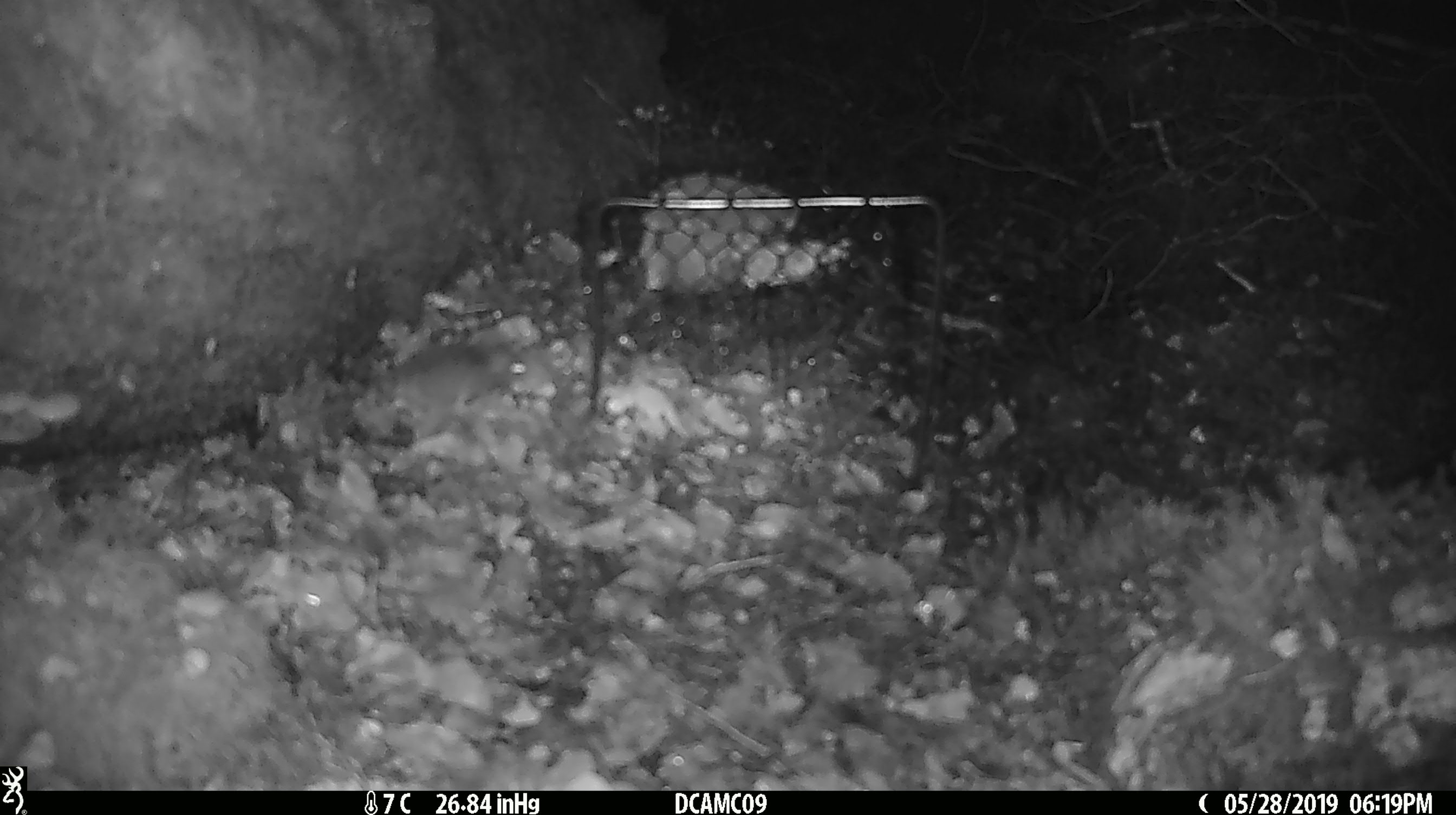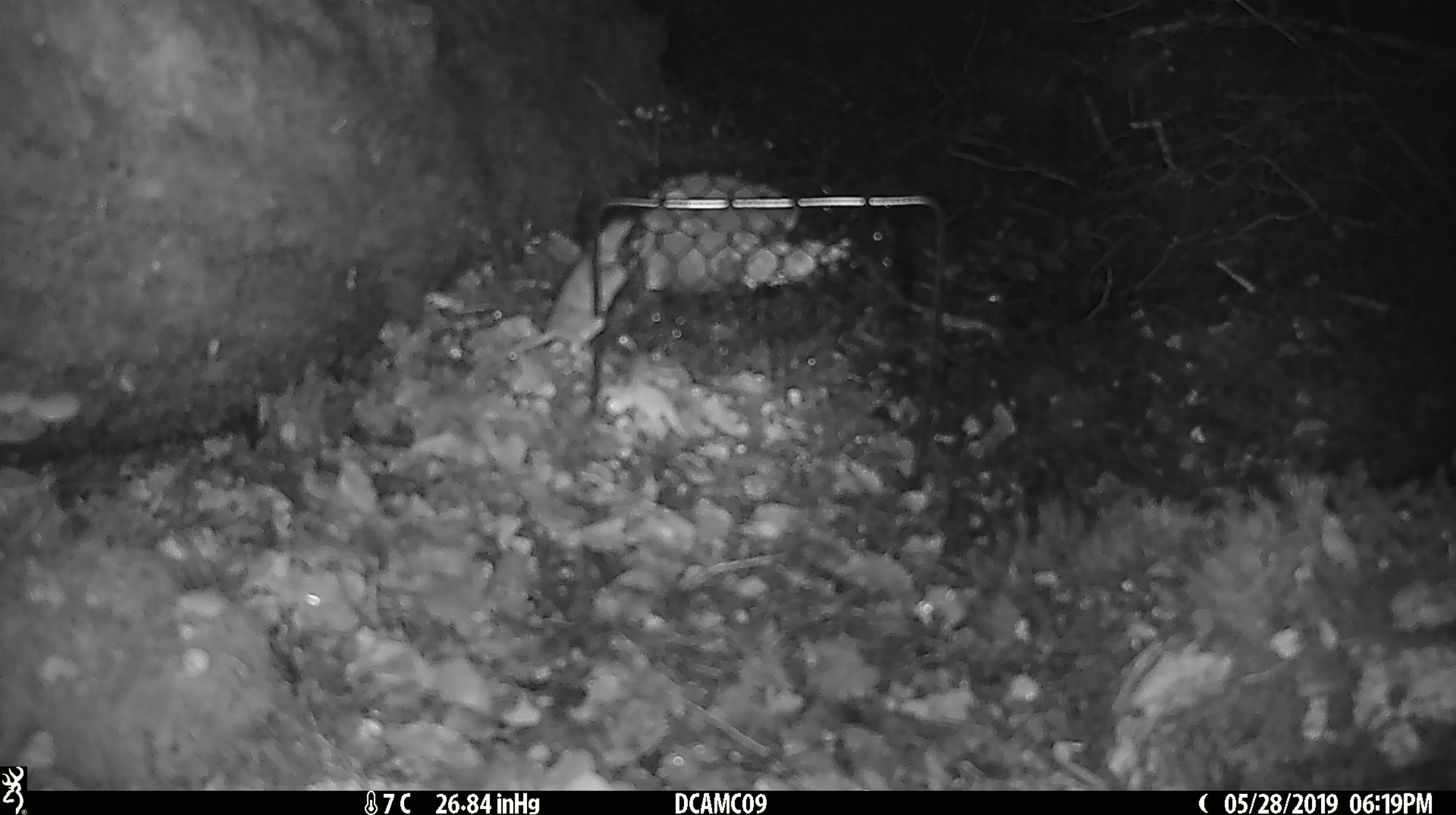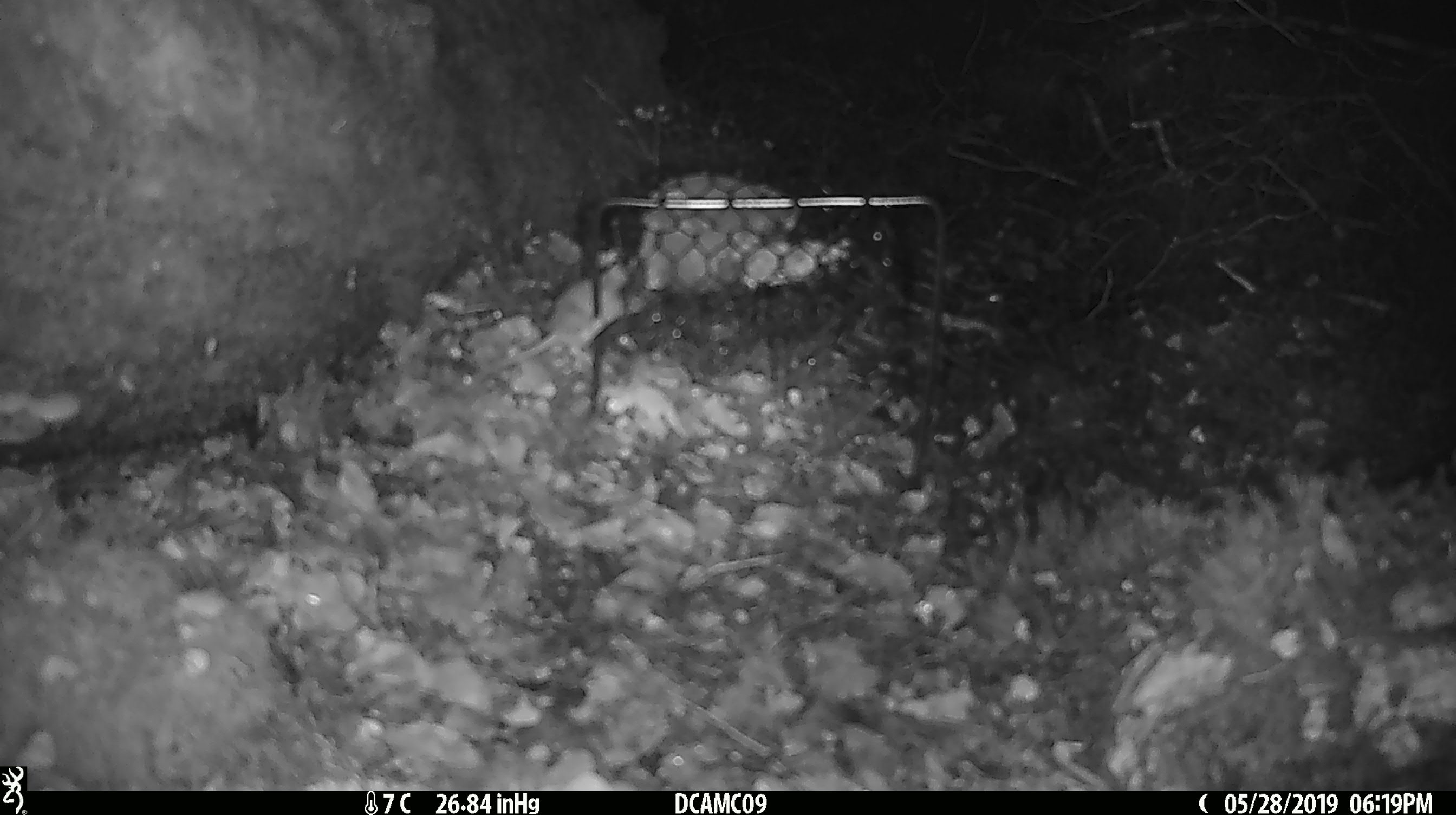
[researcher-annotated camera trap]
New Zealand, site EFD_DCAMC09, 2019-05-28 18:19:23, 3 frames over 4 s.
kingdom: Animalia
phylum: Chordata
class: Mammalia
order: Rodentia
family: Muridae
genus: Mus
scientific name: Mus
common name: mouse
Mouse (Mus).